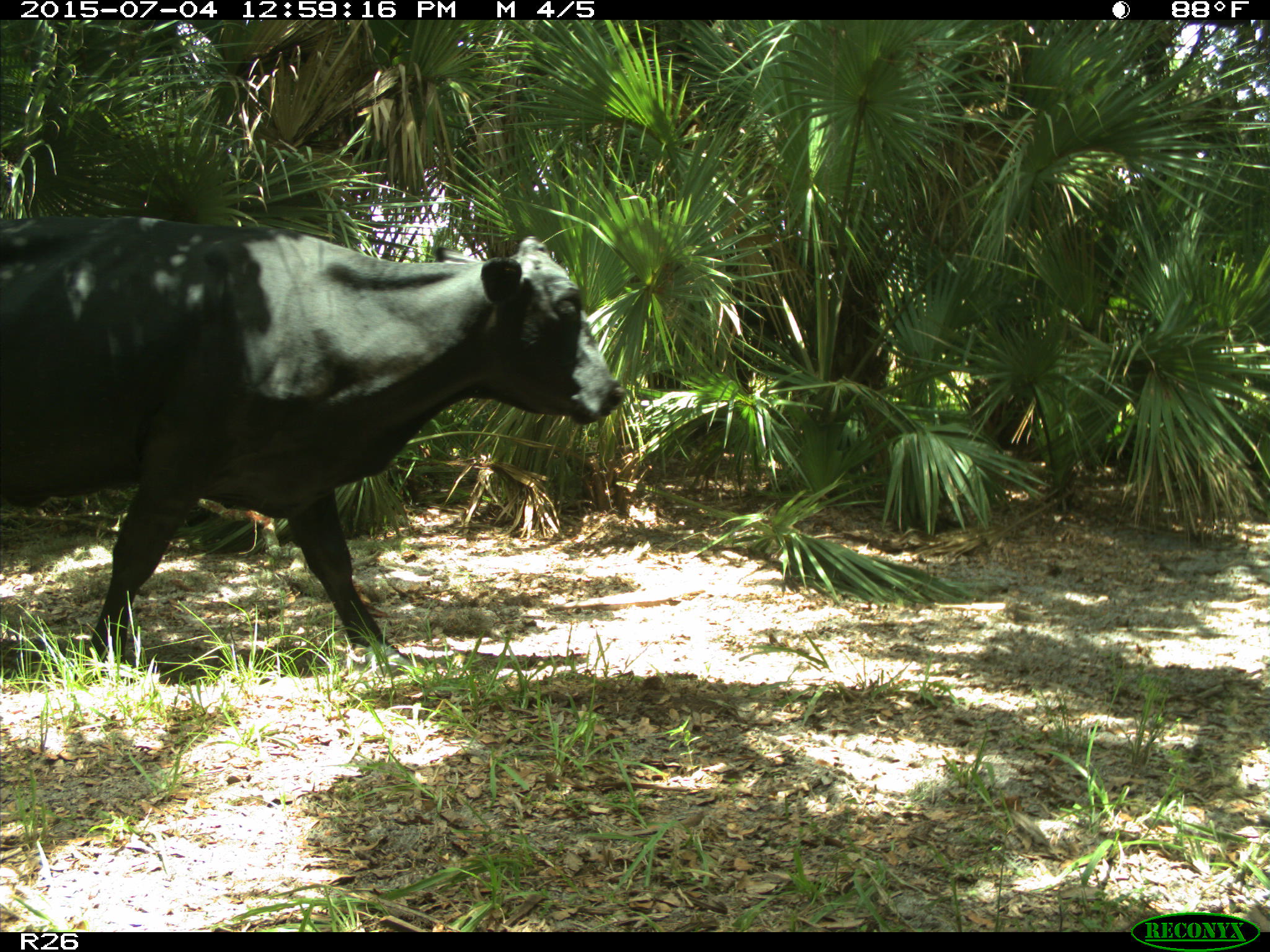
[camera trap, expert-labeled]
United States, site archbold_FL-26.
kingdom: Animalia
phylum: Chordata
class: Mammalia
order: Artiodactyla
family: Bovidae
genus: Bos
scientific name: Bos taurus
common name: domestic cow